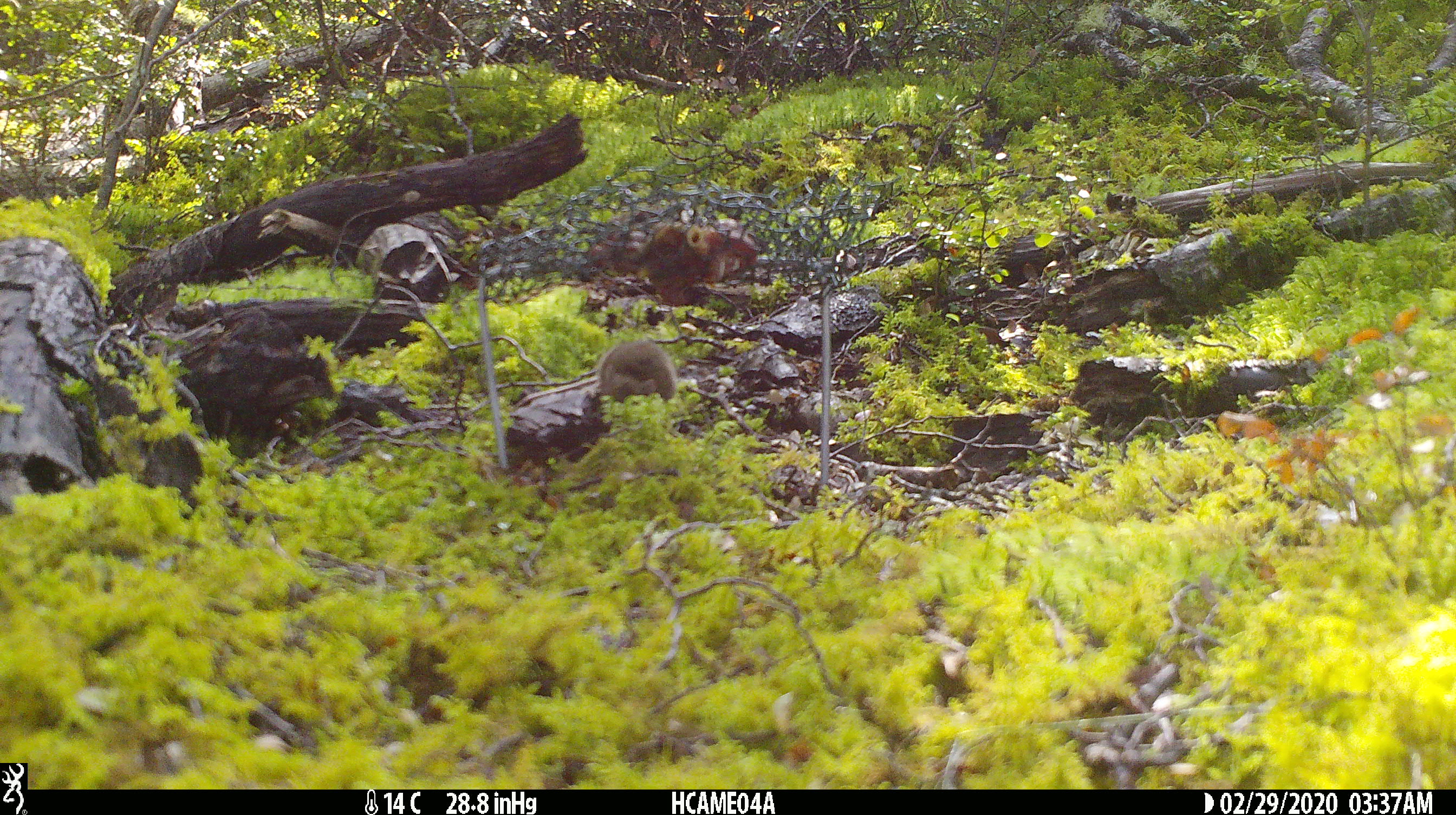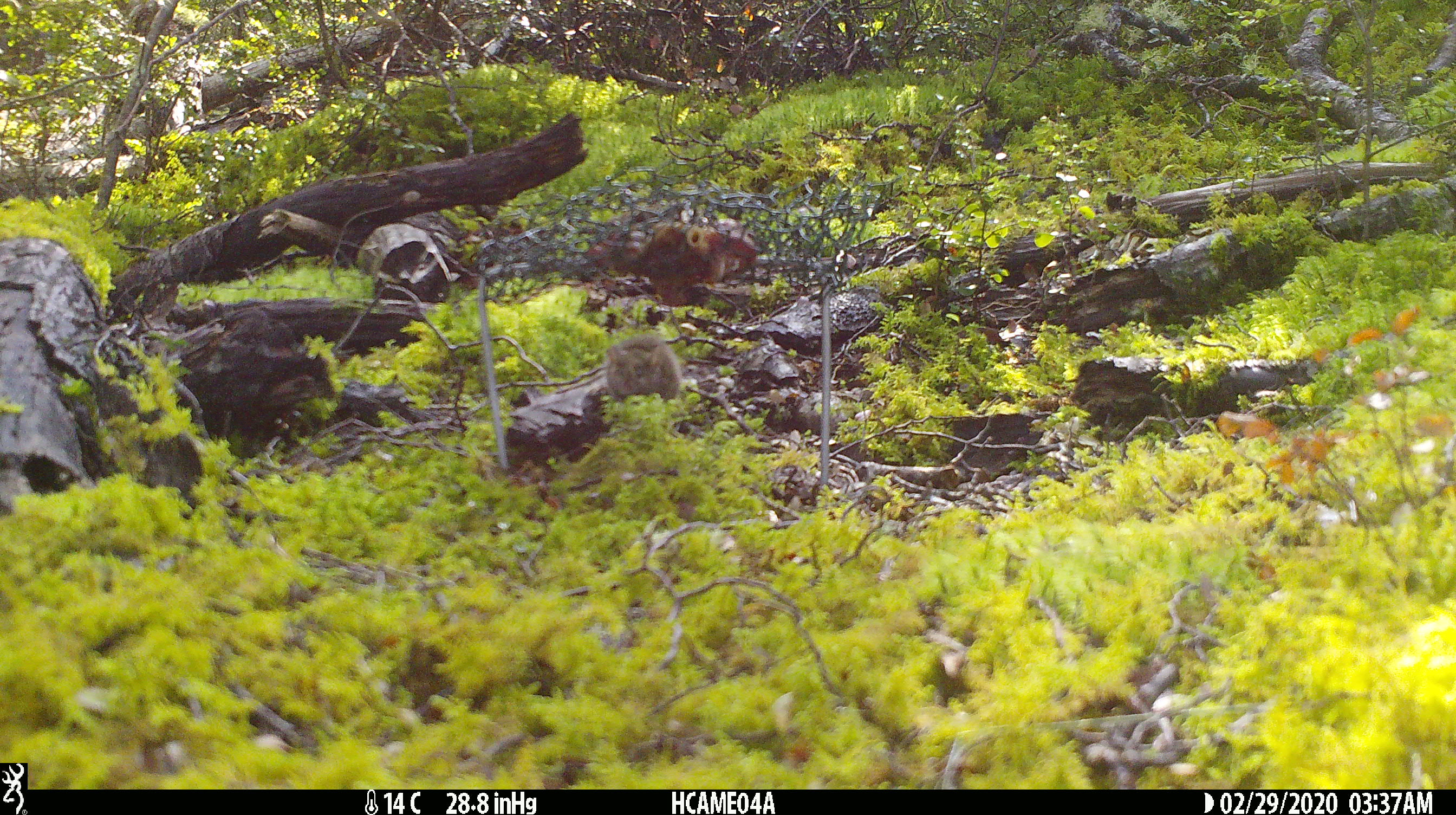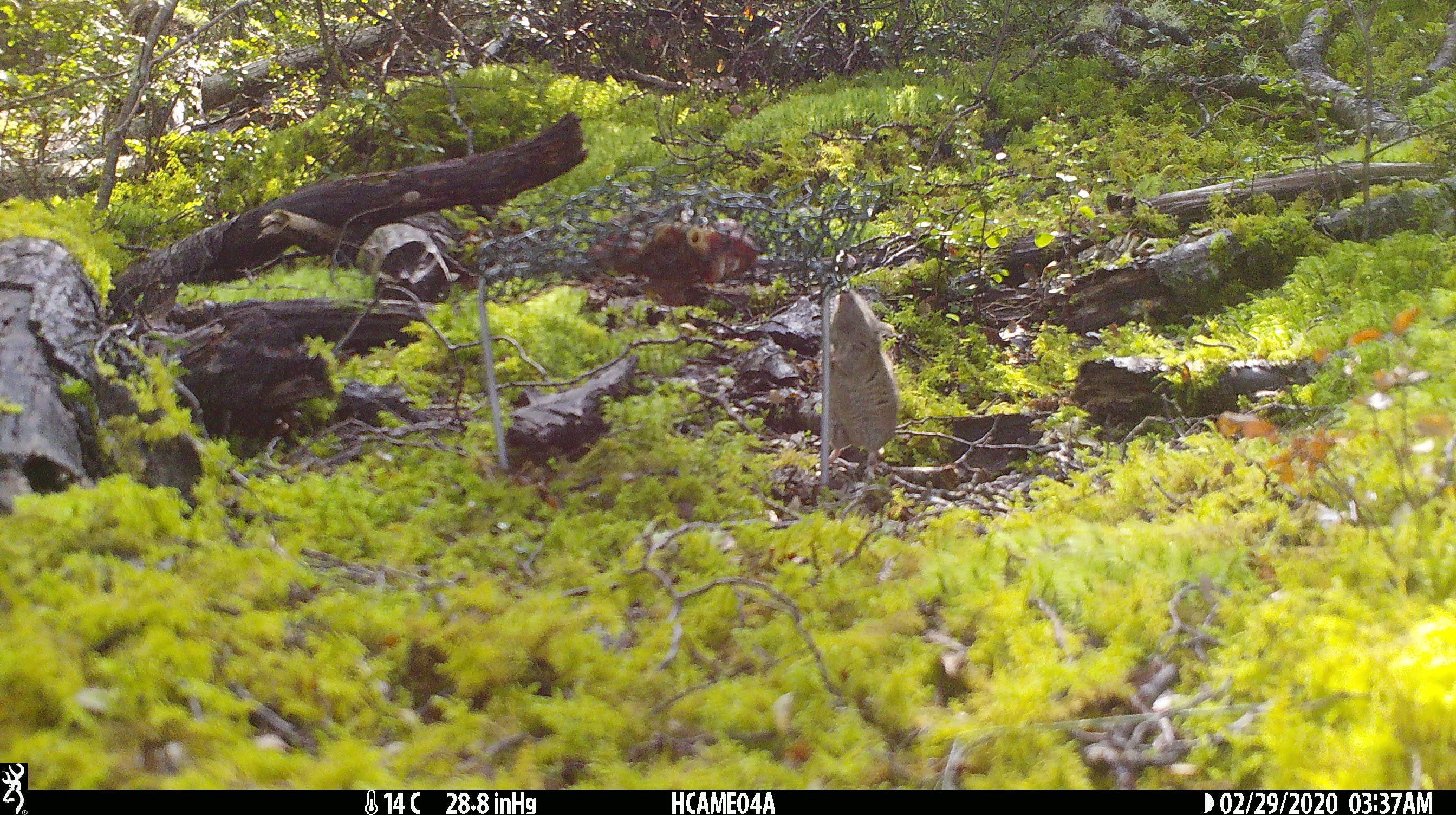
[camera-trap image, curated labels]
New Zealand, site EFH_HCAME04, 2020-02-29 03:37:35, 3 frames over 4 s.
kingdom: Animalia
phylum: Chordata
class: Mammalia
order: Rodentia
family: Muridae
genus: Mus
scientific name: Mus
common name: mouse